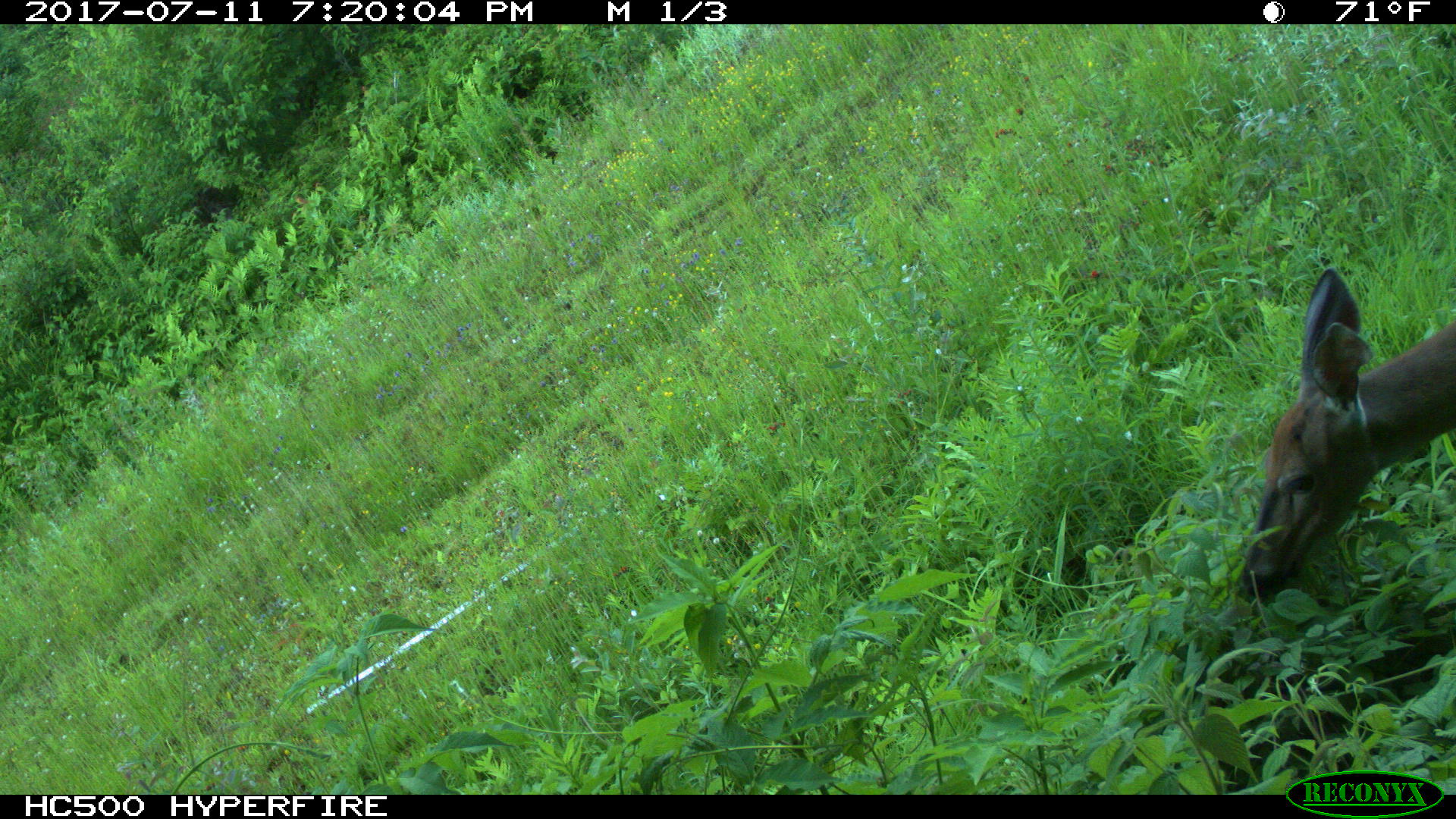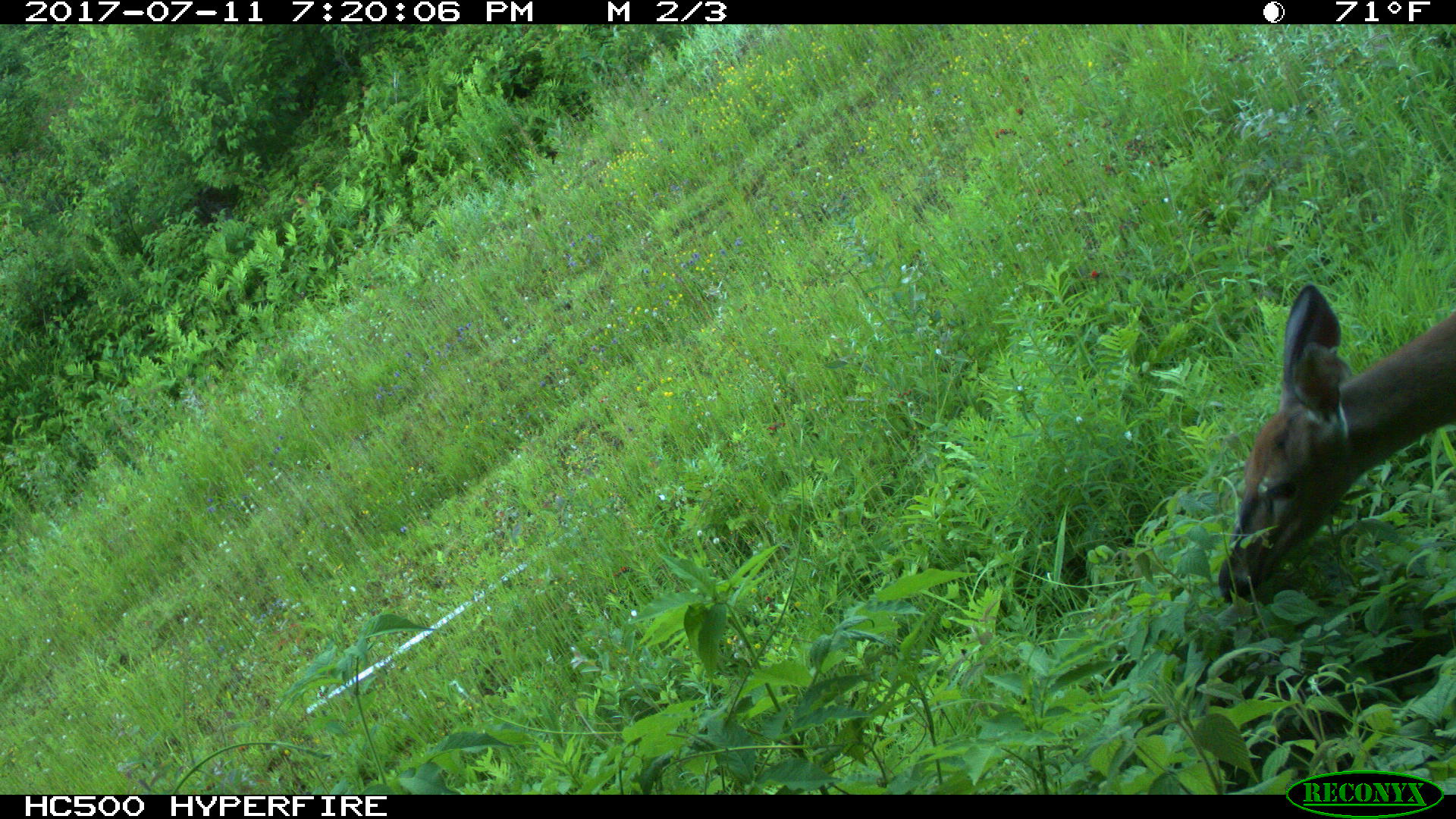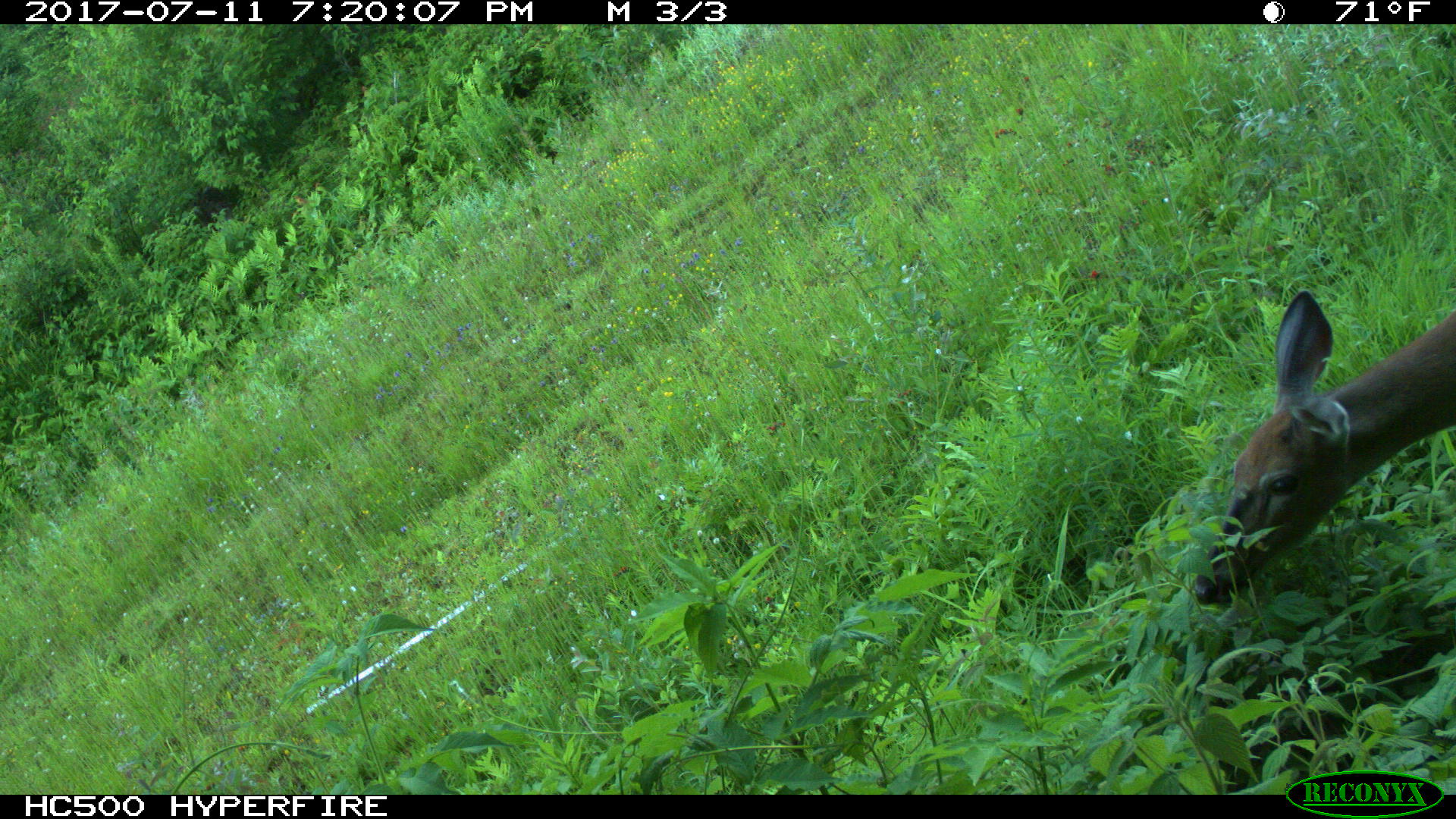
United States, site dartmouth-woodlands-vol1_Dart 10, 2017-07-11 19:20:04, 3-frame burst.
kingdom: Animalia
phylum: Chordata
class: Mammalia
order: Artiodactyla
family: Cervidae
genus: Odocoileus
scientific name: Odocoileus virginianus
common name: white-tailed deer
White-tailed deer (Odocoileus virginianus).